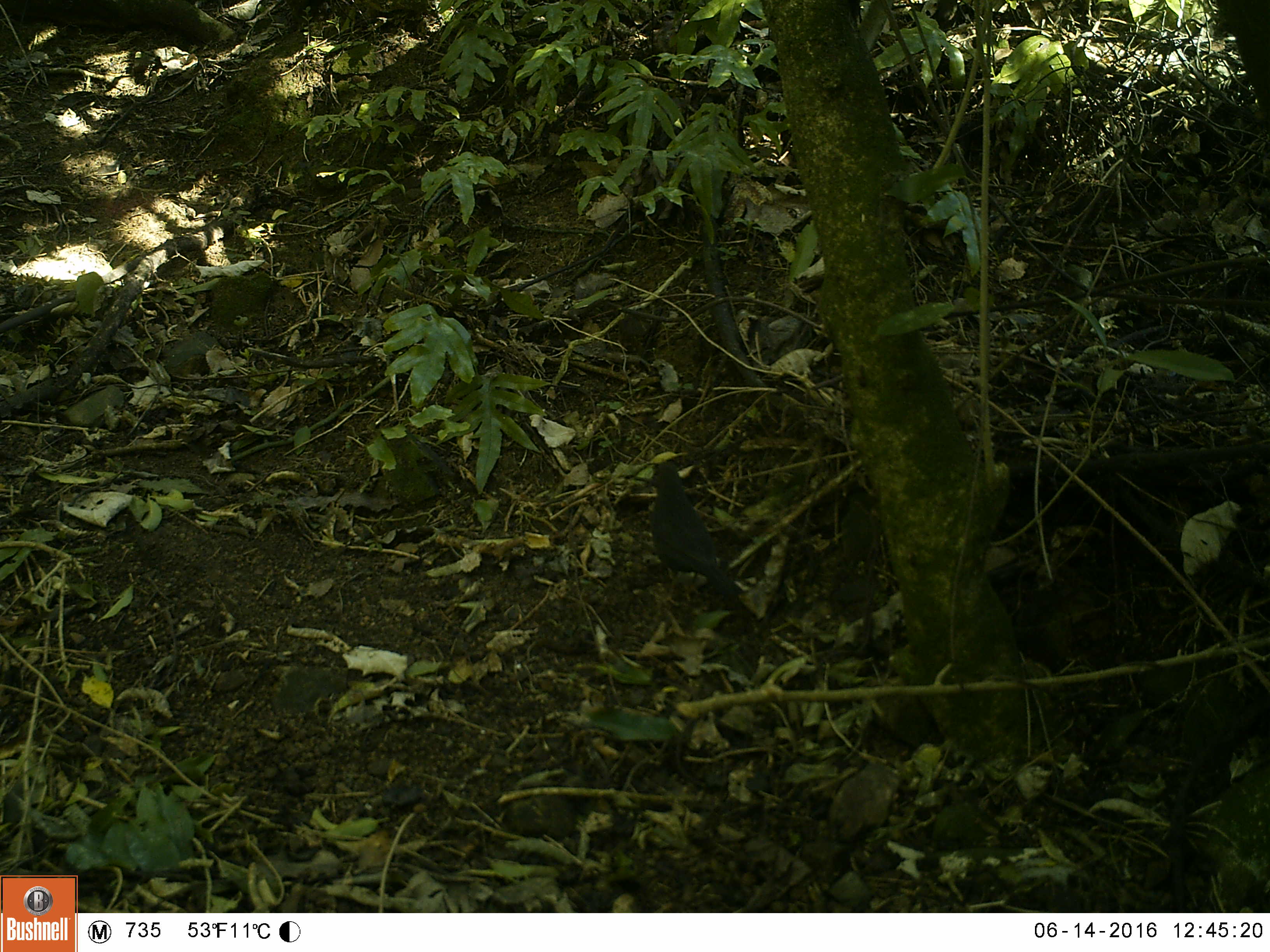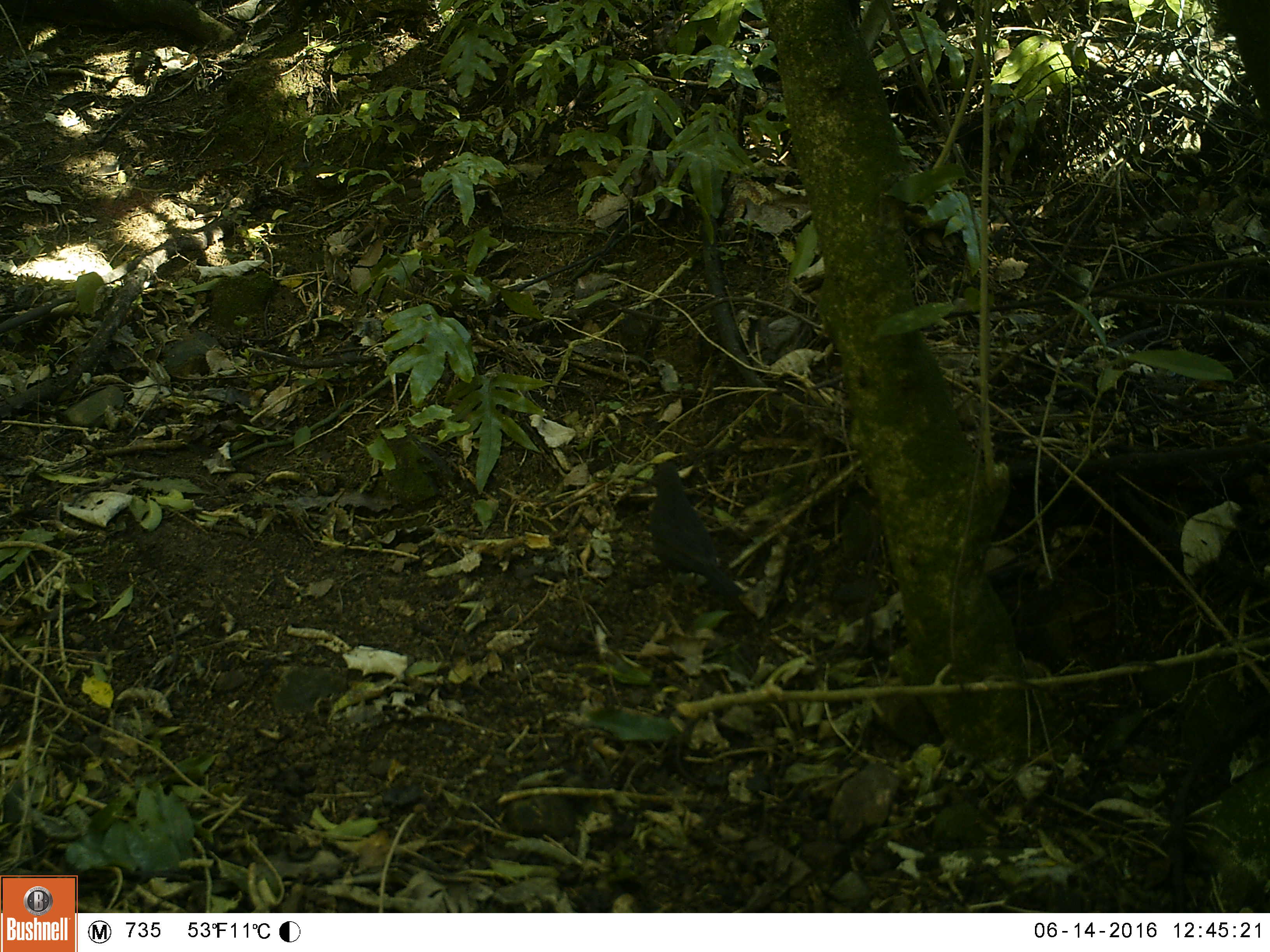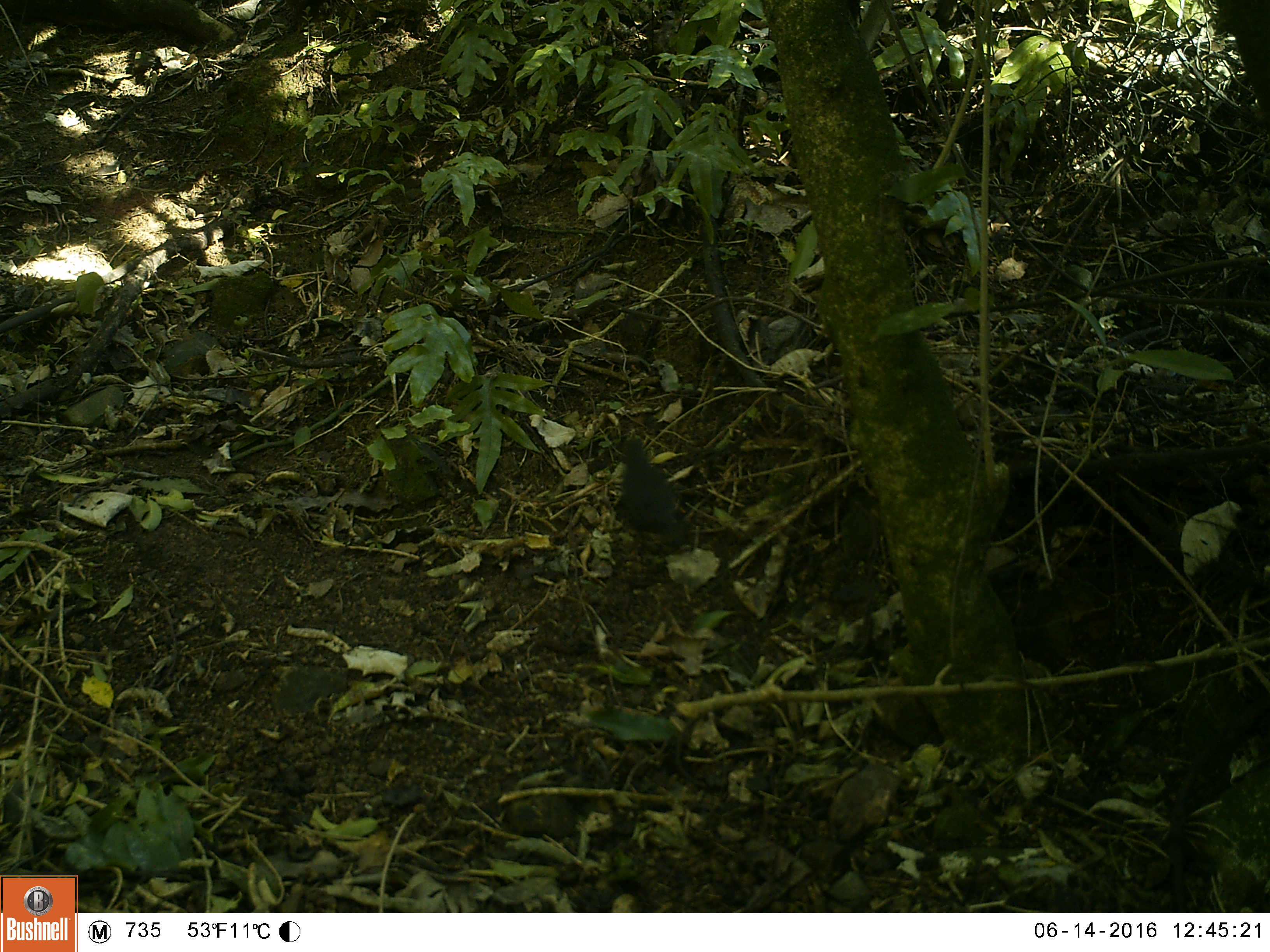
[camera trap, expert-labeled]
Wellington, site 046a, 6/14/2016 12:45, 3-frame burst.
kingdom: Animalia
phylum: Chordata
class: Aves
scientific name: Aves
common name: bird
Bird (Aves).